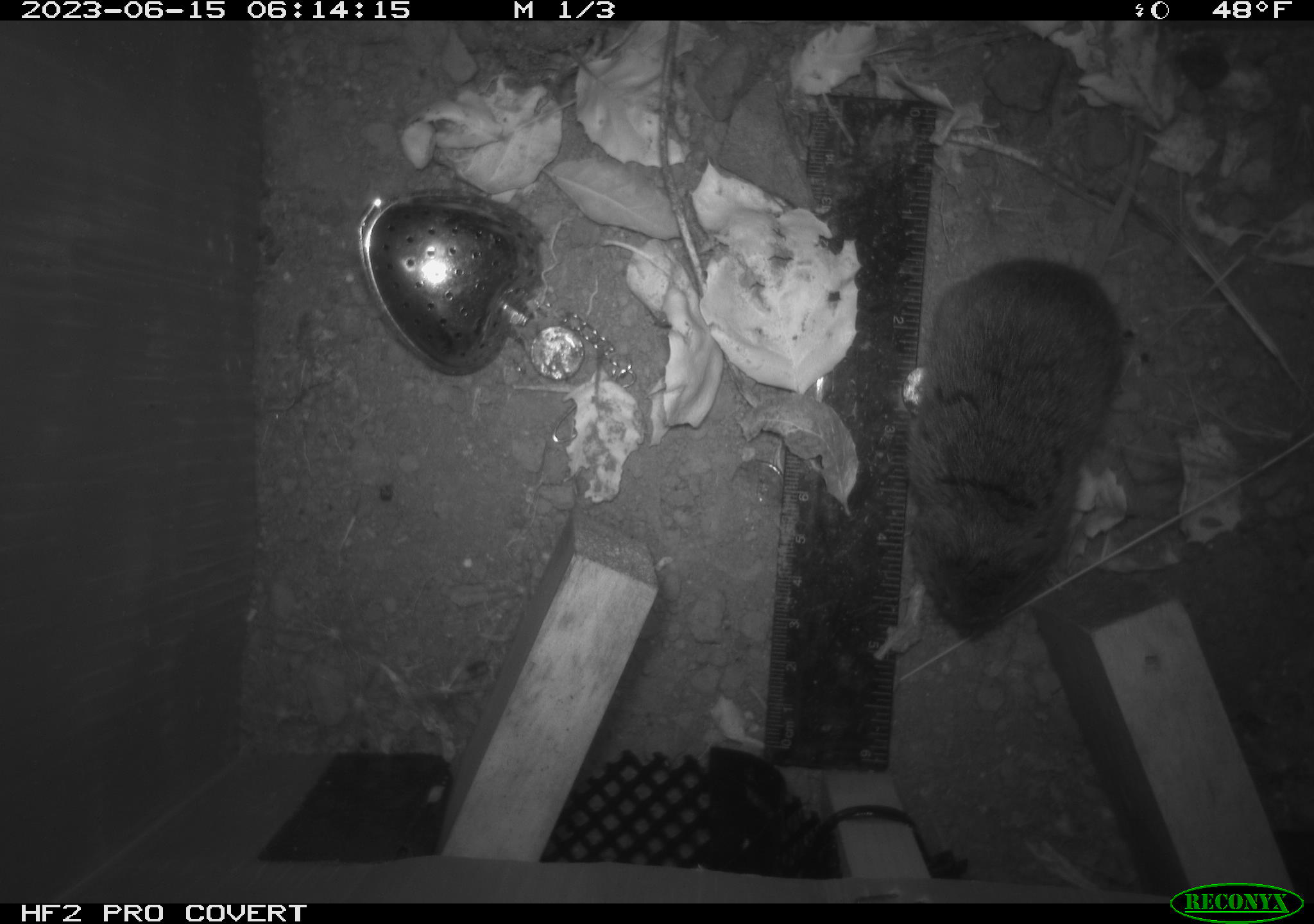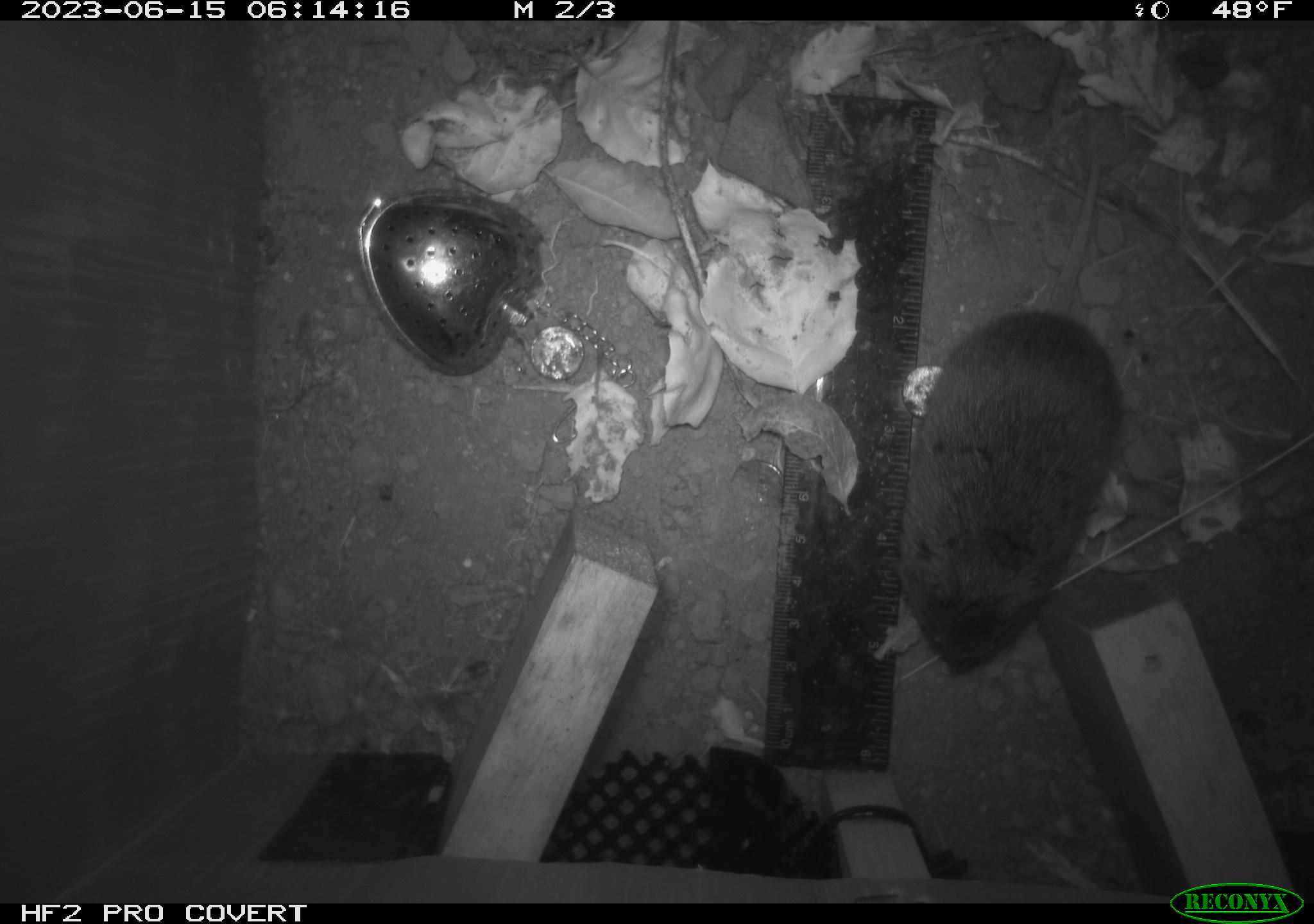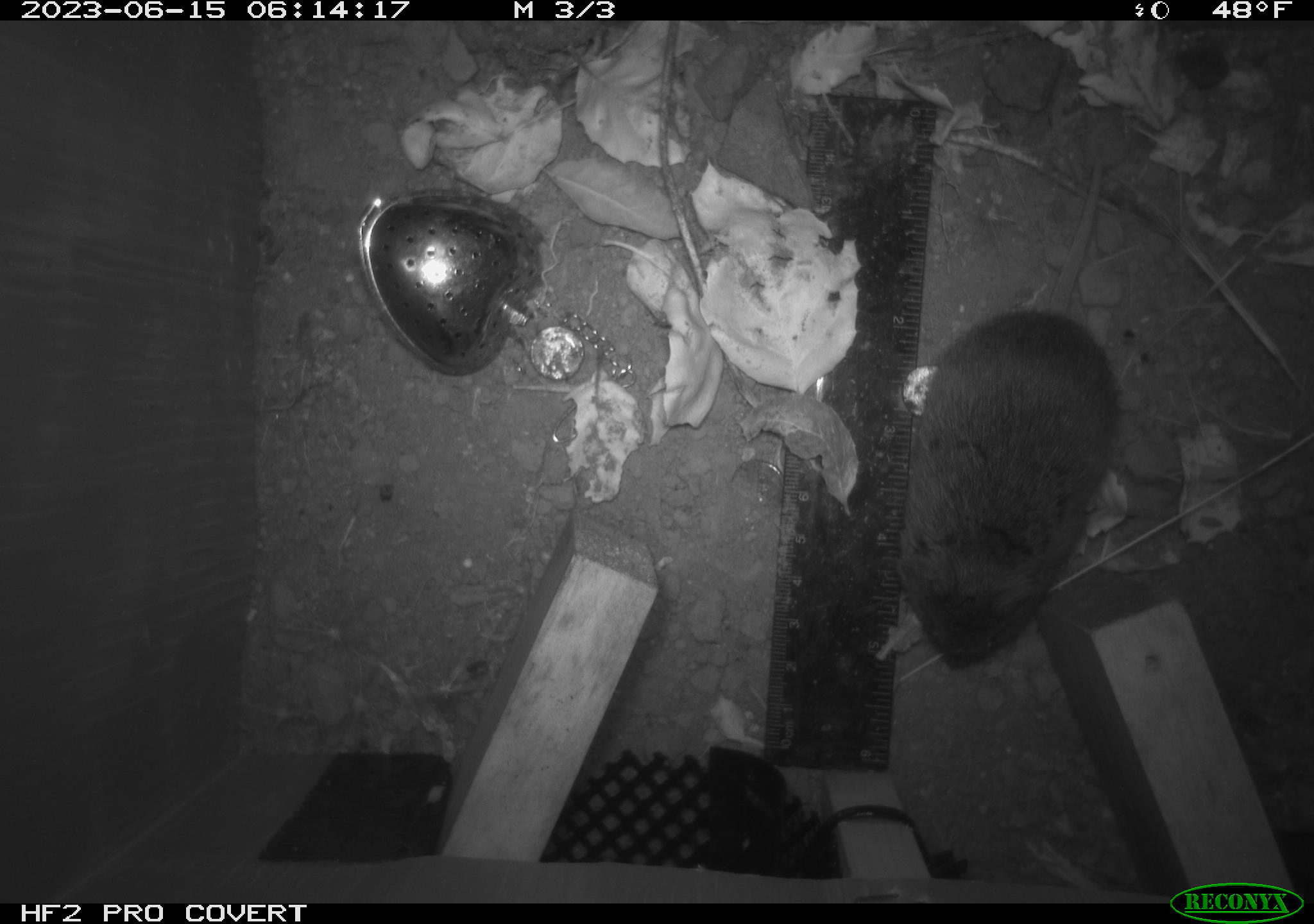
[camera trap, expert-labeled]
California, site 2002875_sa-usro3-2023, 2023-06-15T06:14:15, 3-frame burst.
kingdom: Animalia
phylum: Chordata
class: Mammalia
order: Rodentia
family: Cricetidae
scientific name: Arvicolinae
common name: voles, lemmings, and muskrats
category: arvicolinae subfamily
Arvicolinae subfamily (voles, lemmings, and muskrats) (Arvicolinae).